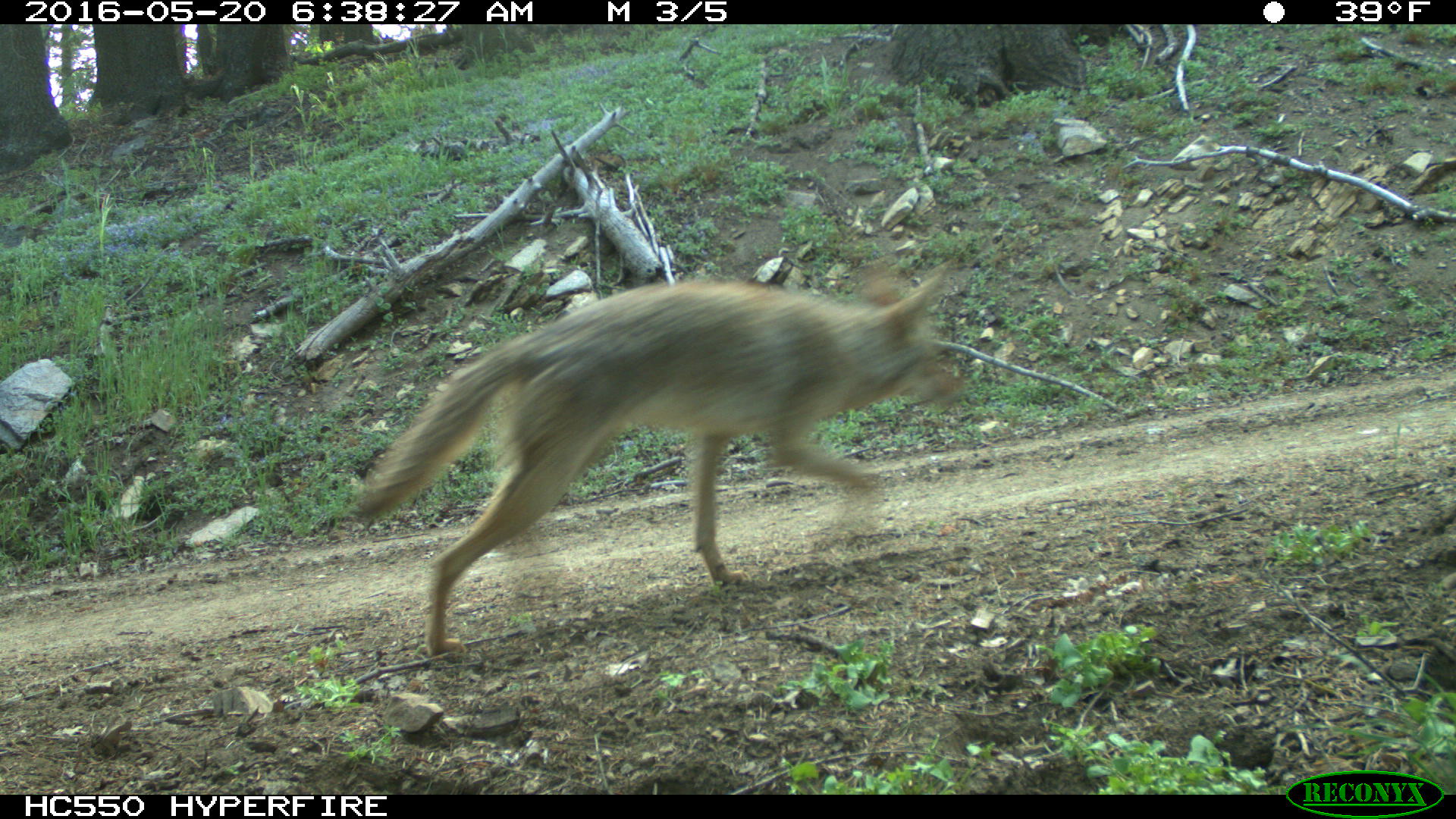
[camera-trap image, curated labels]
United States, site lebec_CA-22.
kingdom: Animalia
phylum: Chordata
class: Mammalia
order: Carnivora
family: Canidae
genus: Canis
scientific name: Canis latrans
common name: coyote